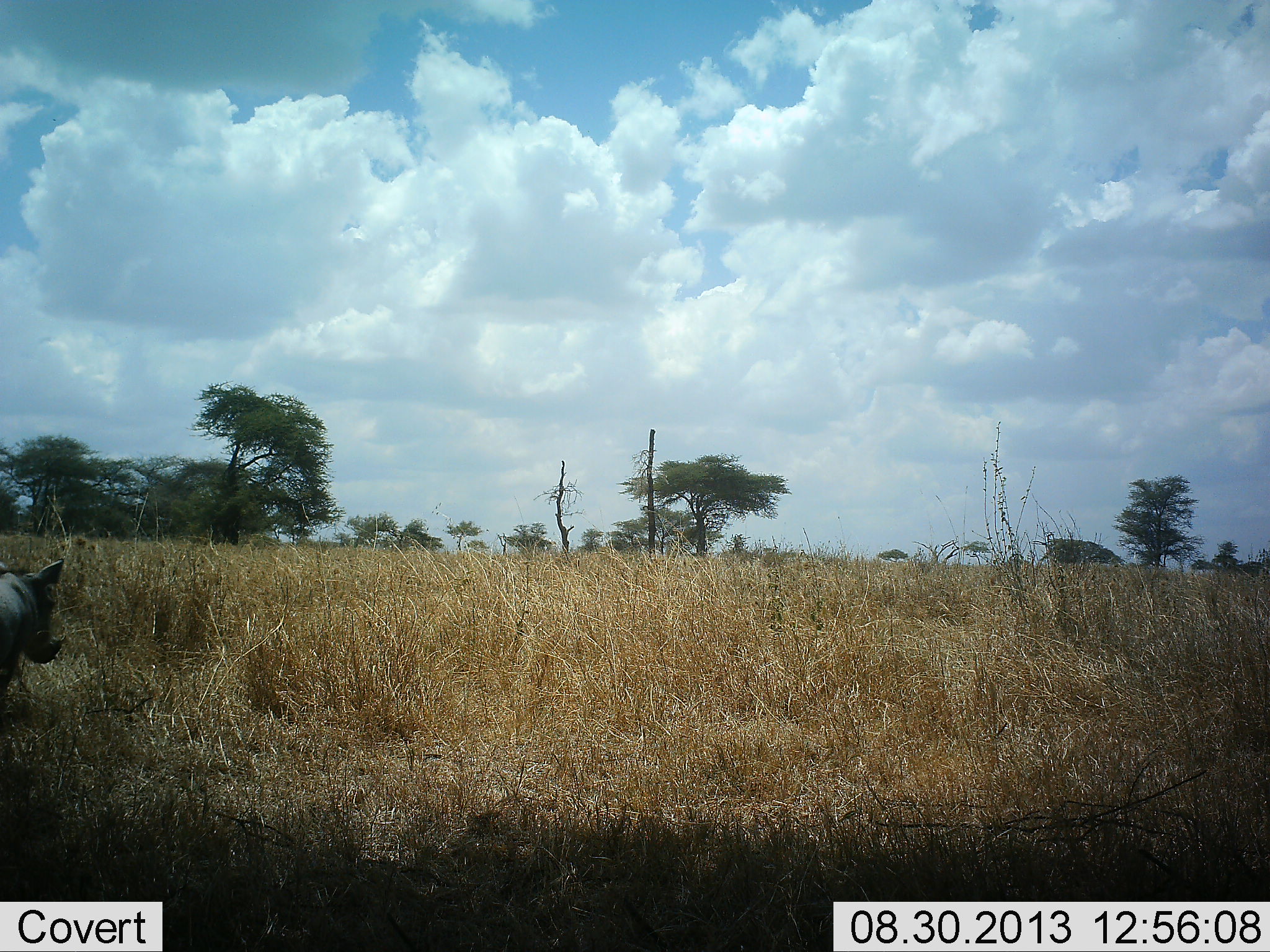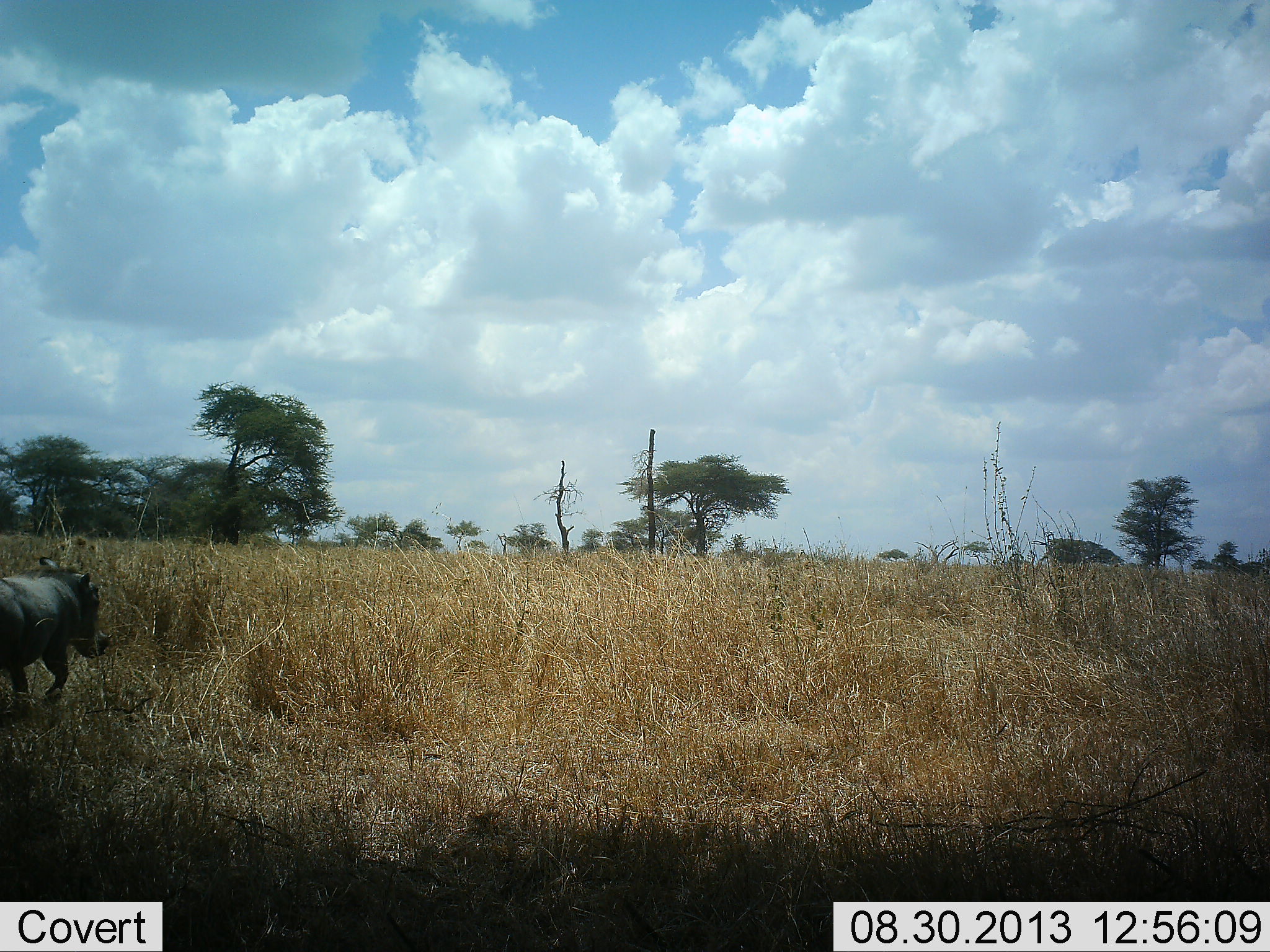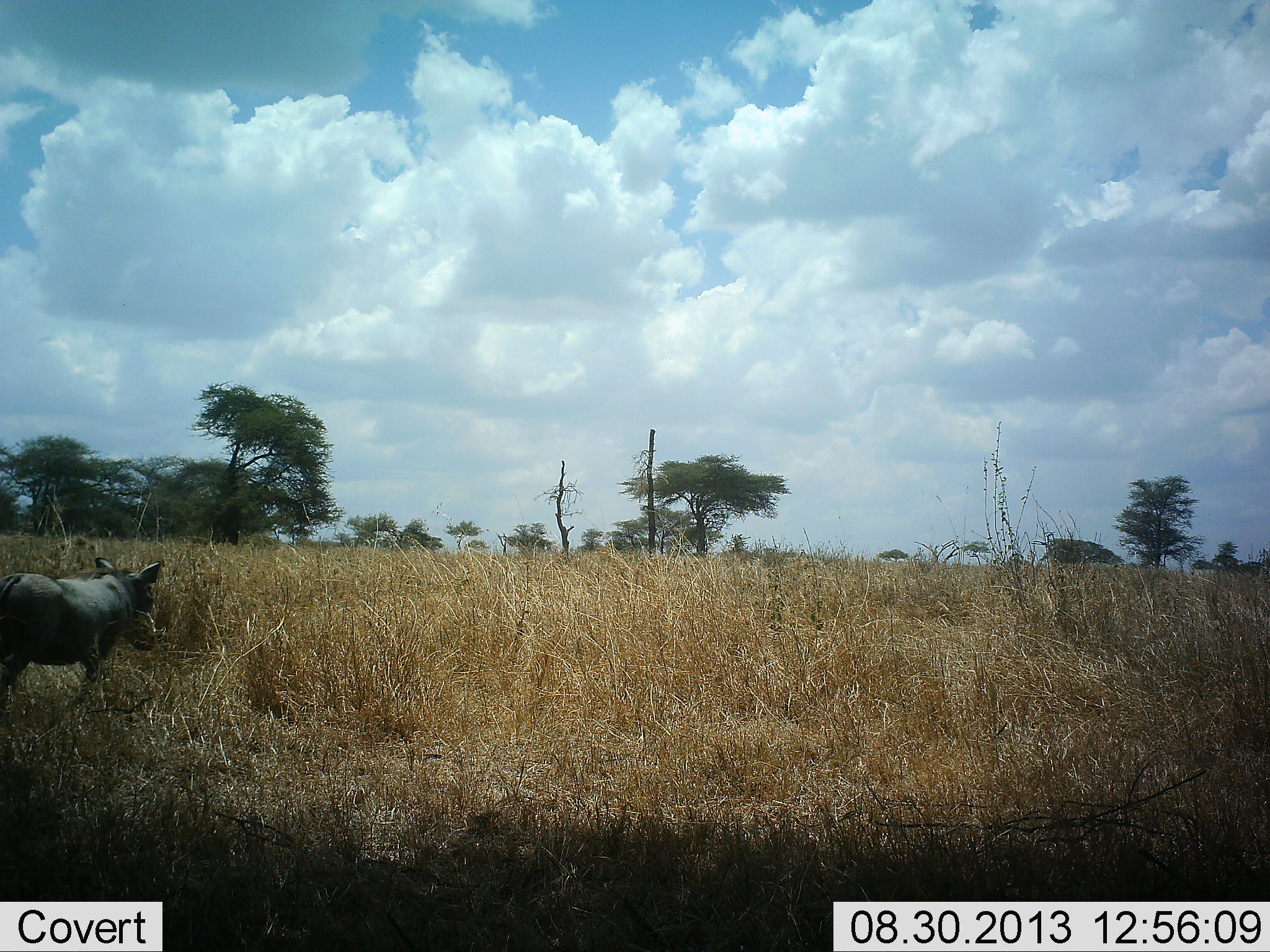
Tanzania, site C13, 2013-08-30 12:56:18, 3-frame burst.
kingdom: Animalia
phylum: Chordata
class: Mammalia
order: Artiodactyla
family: Suidae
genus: Phacochoerus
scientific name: Phacochoerus africanus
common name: warthog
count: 1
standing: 0%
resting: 0%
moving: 100%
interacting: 0%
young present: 0%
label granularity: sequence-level